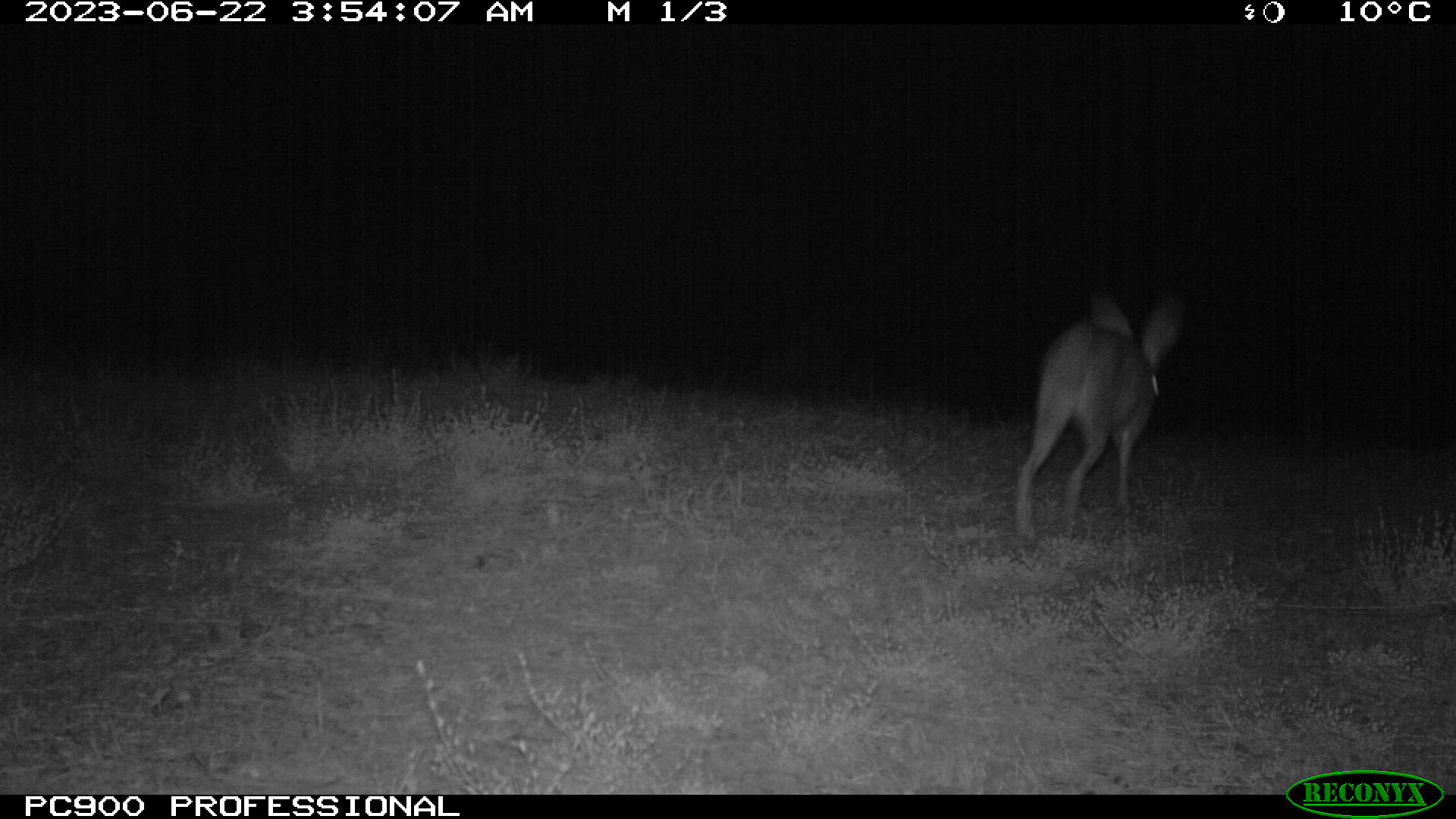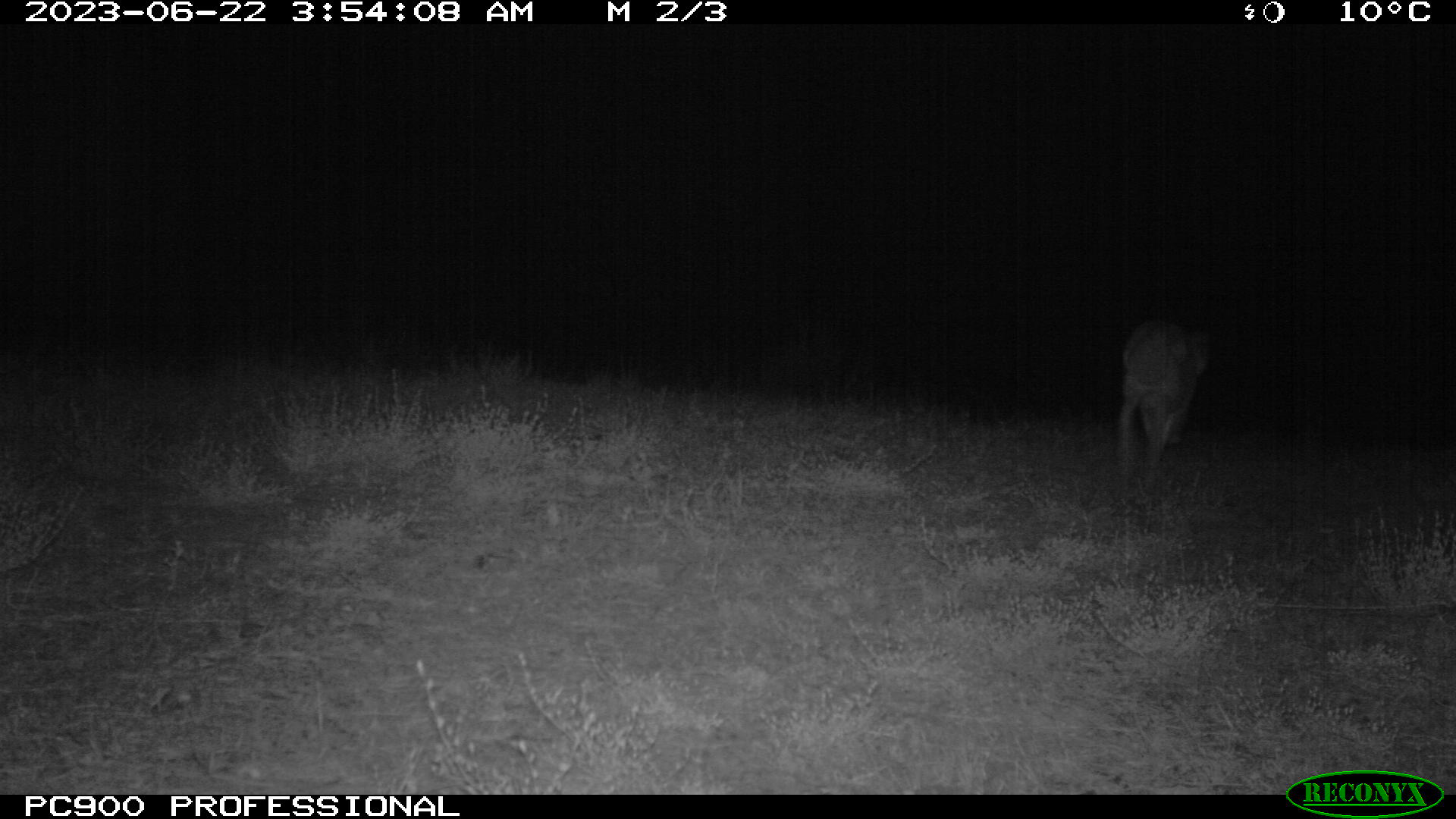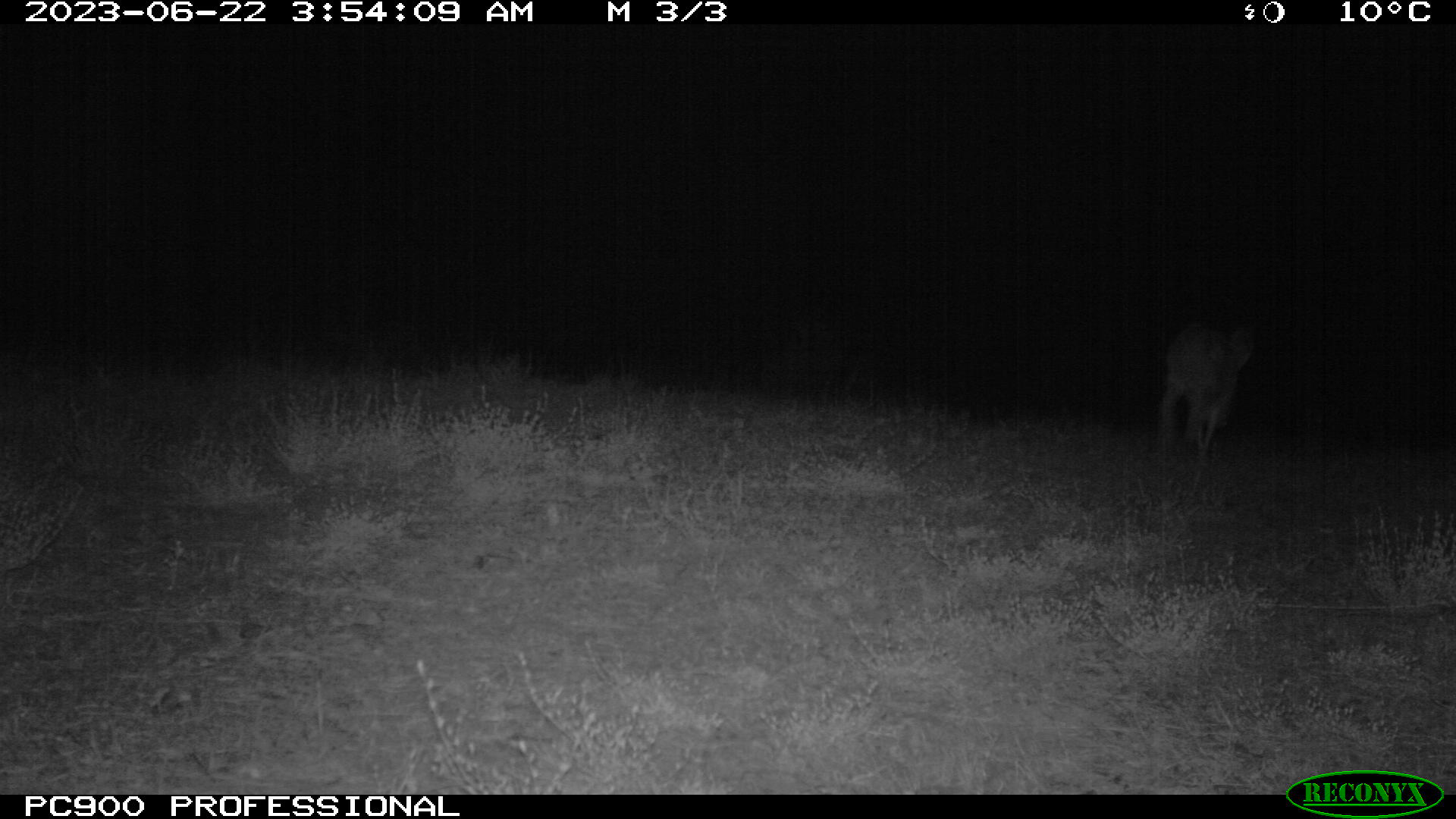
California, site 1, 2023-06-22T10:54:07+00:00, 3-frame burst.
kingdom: Animalia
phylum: Chordata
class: Mammalia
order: Lagomorpha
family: Leporidae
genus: Lepus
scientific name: Lepus californicus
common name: black-tailed jackrabbit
Black-tailed jackrabbit (Lepus californicus).